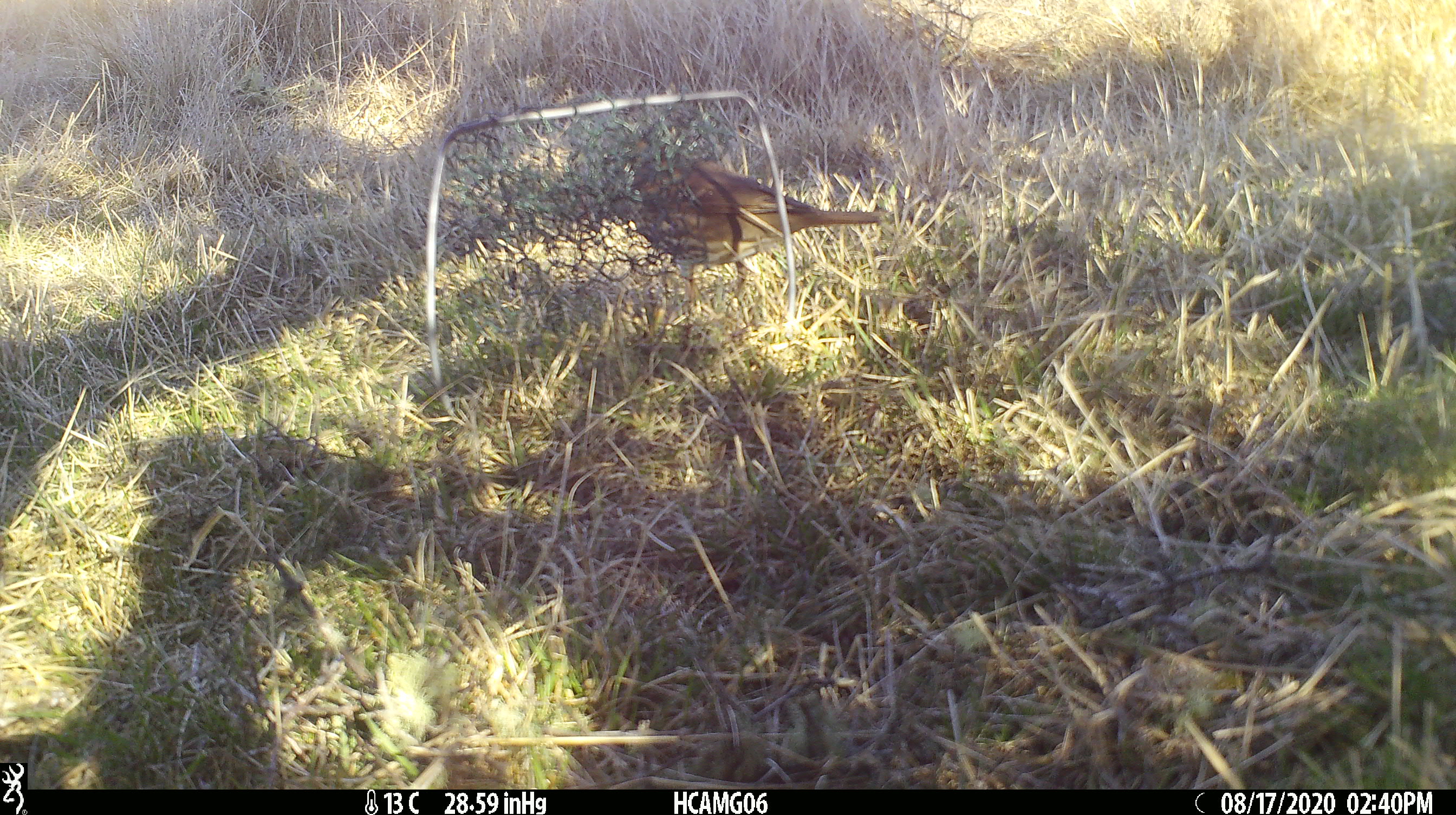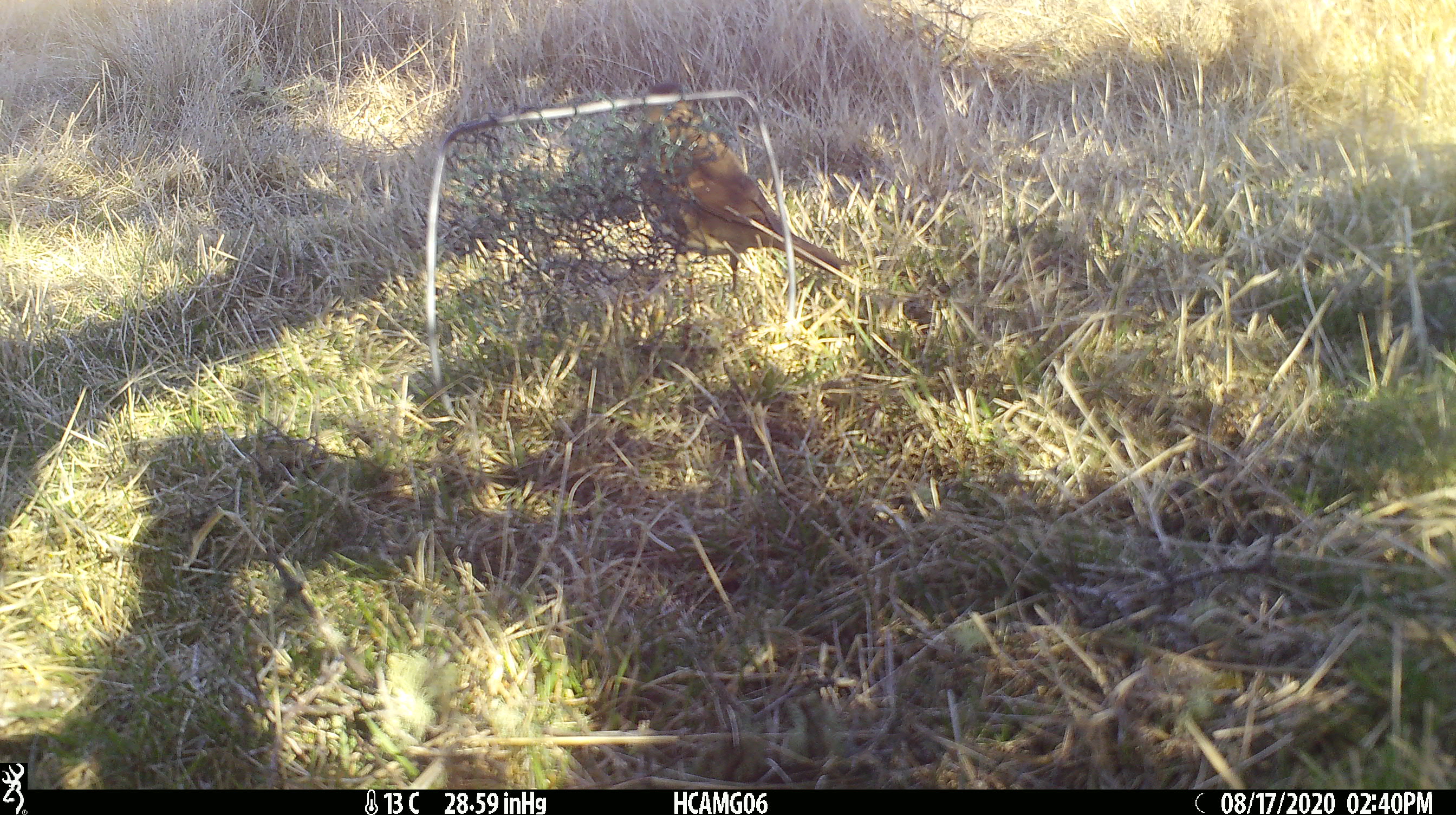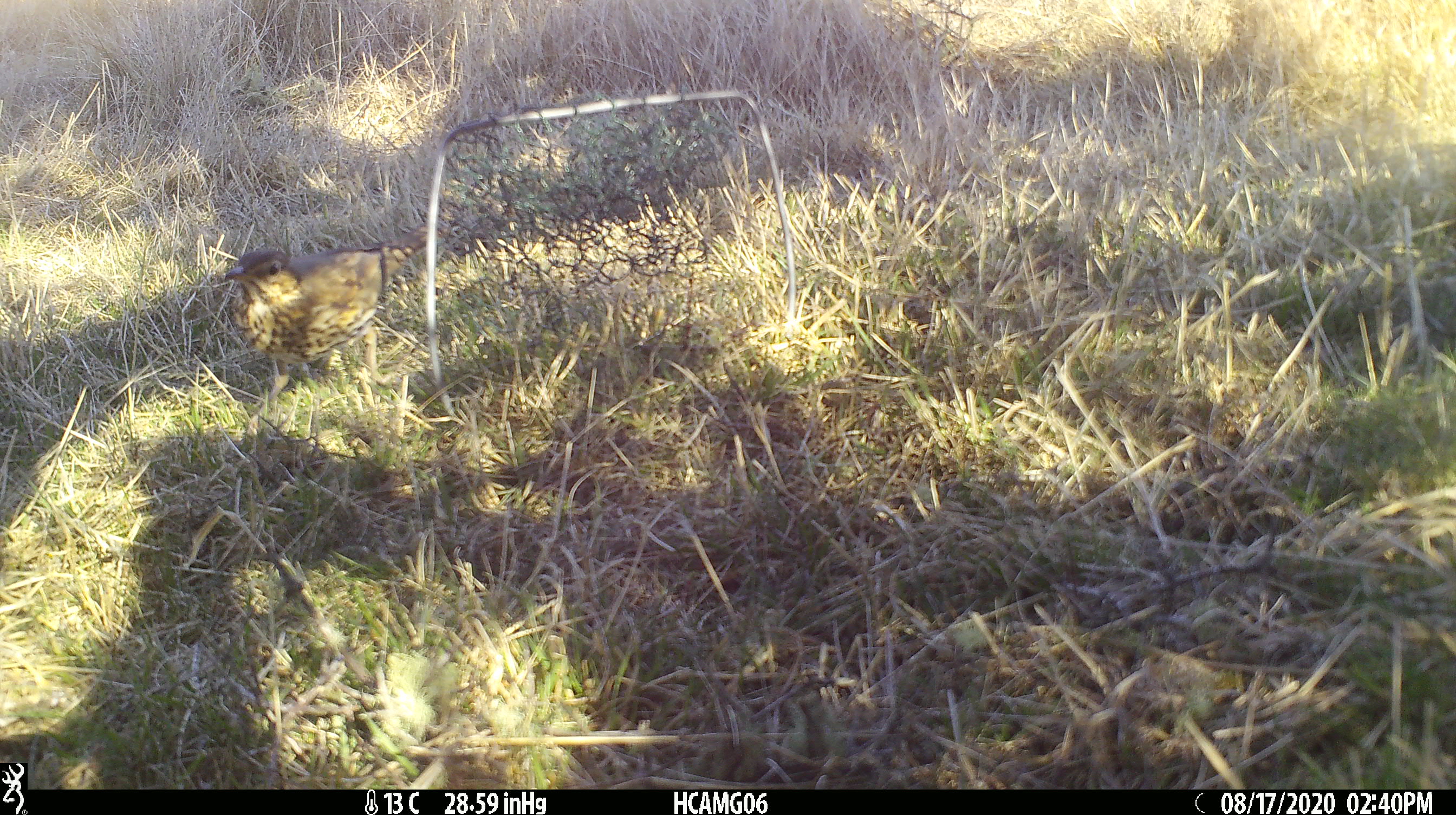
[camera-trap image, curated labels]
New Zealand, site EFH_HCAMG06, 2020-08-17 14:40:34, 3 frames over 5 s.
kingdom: Animalia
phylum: Chordata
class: Aves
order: Passeriformes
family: Turdidae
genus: Turdus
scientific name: Turdus philomelos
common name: song thrush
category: thrush